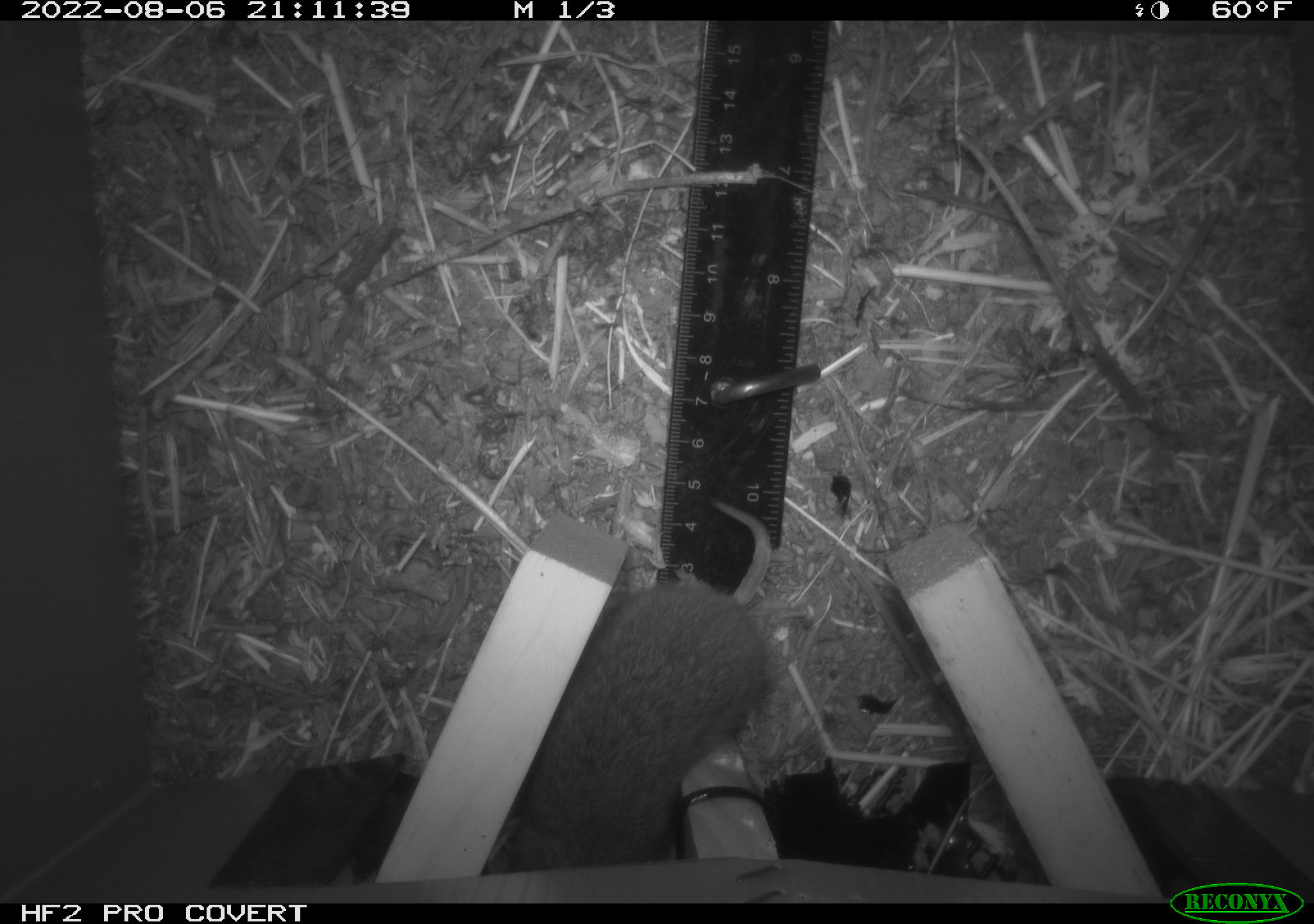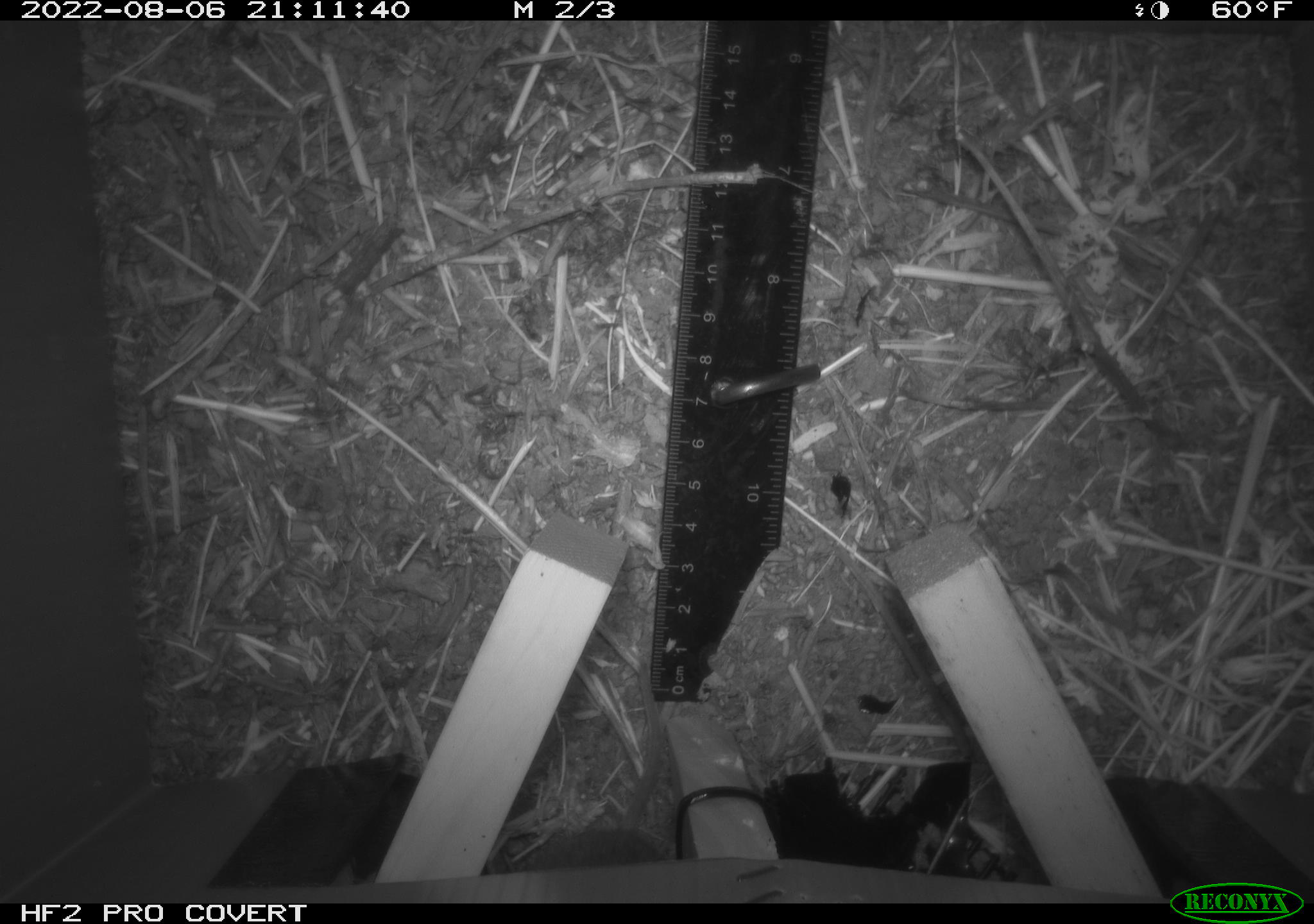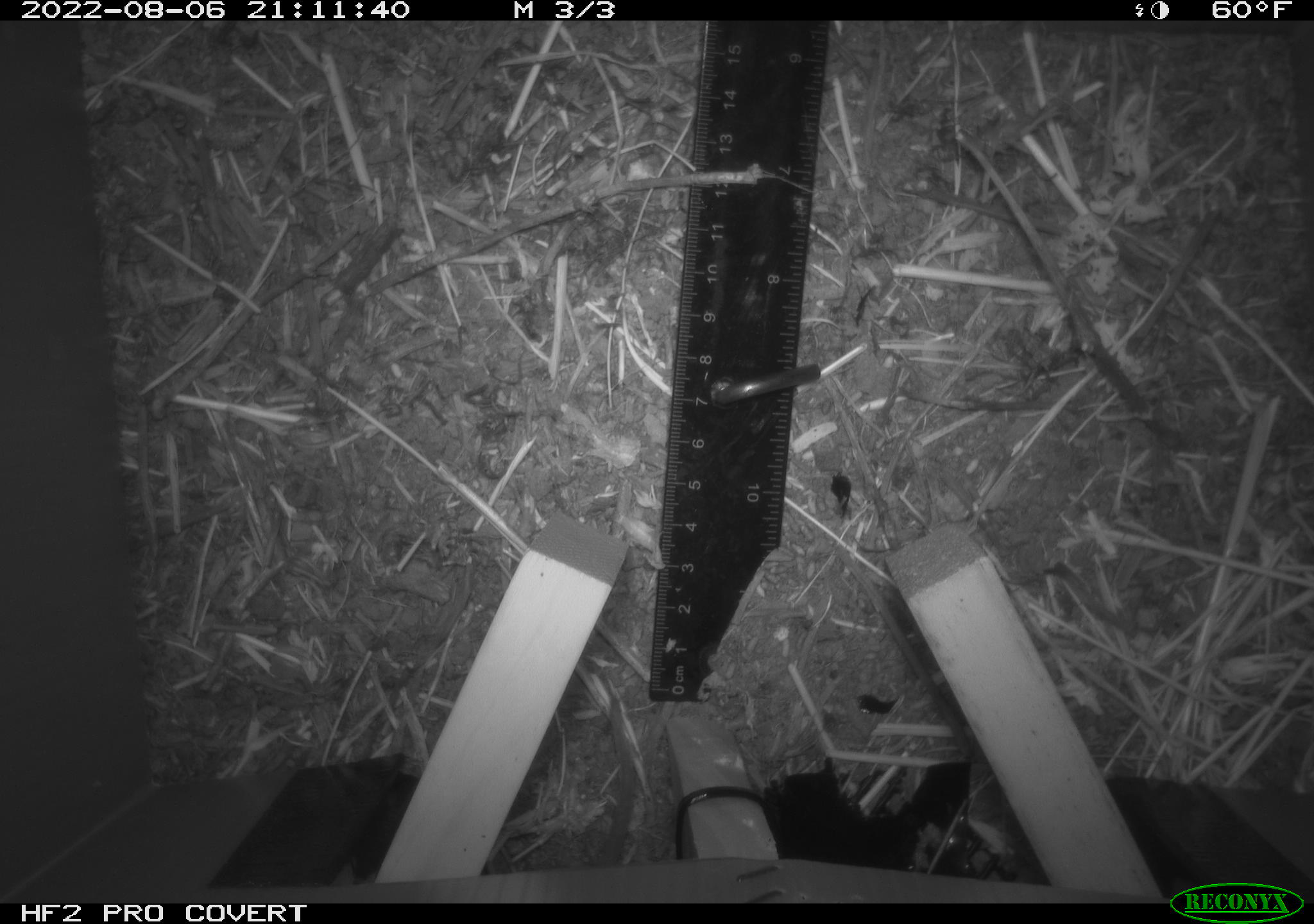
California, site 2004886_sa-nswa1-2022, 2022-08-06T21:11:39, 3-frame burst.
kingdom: Animalia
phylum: Chordata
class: Mammalia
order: Rodentia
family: Cricetidae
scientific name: Cricetidae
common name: hamsters, voles, lemmings, and allies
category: cricetidae family